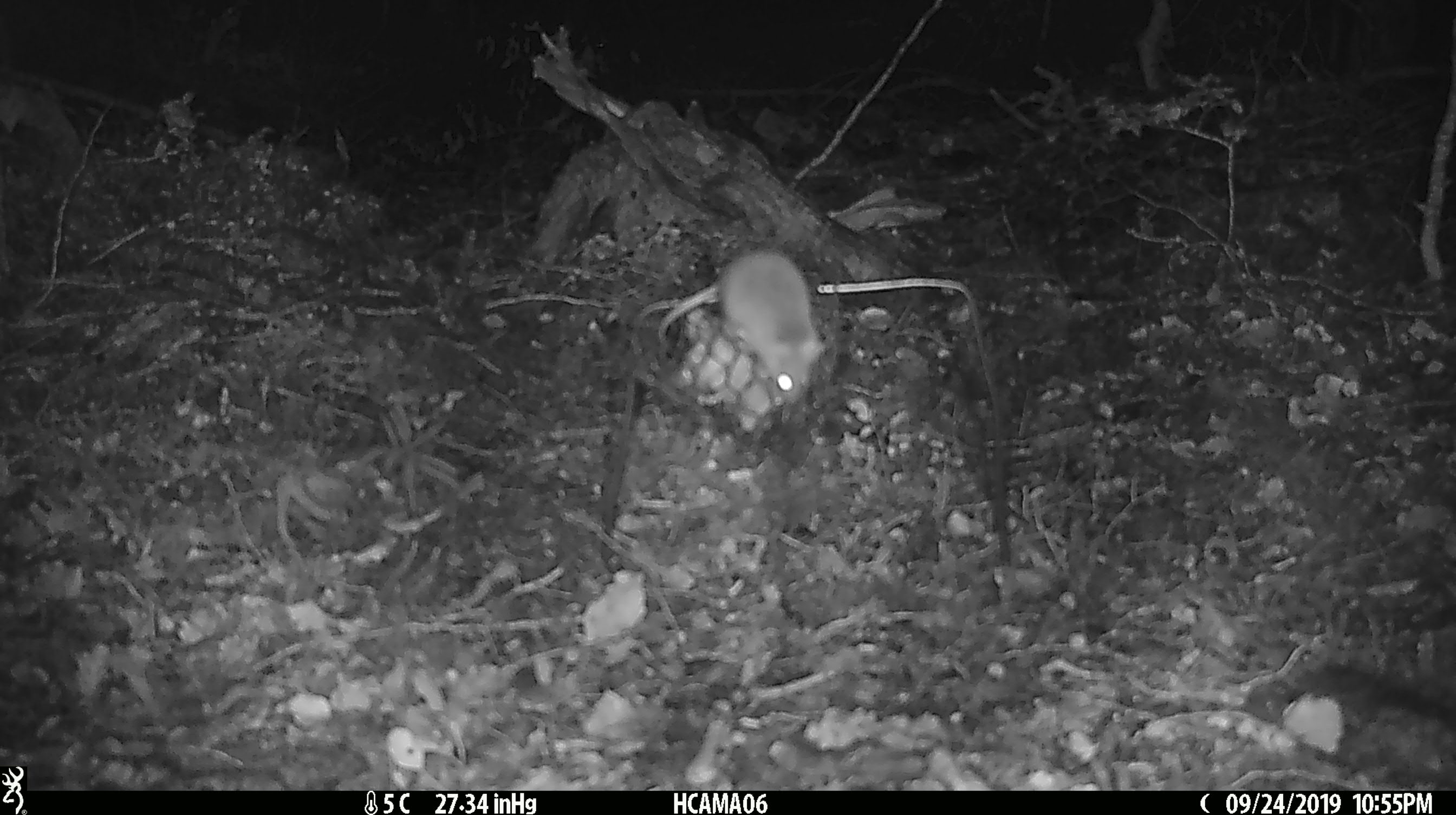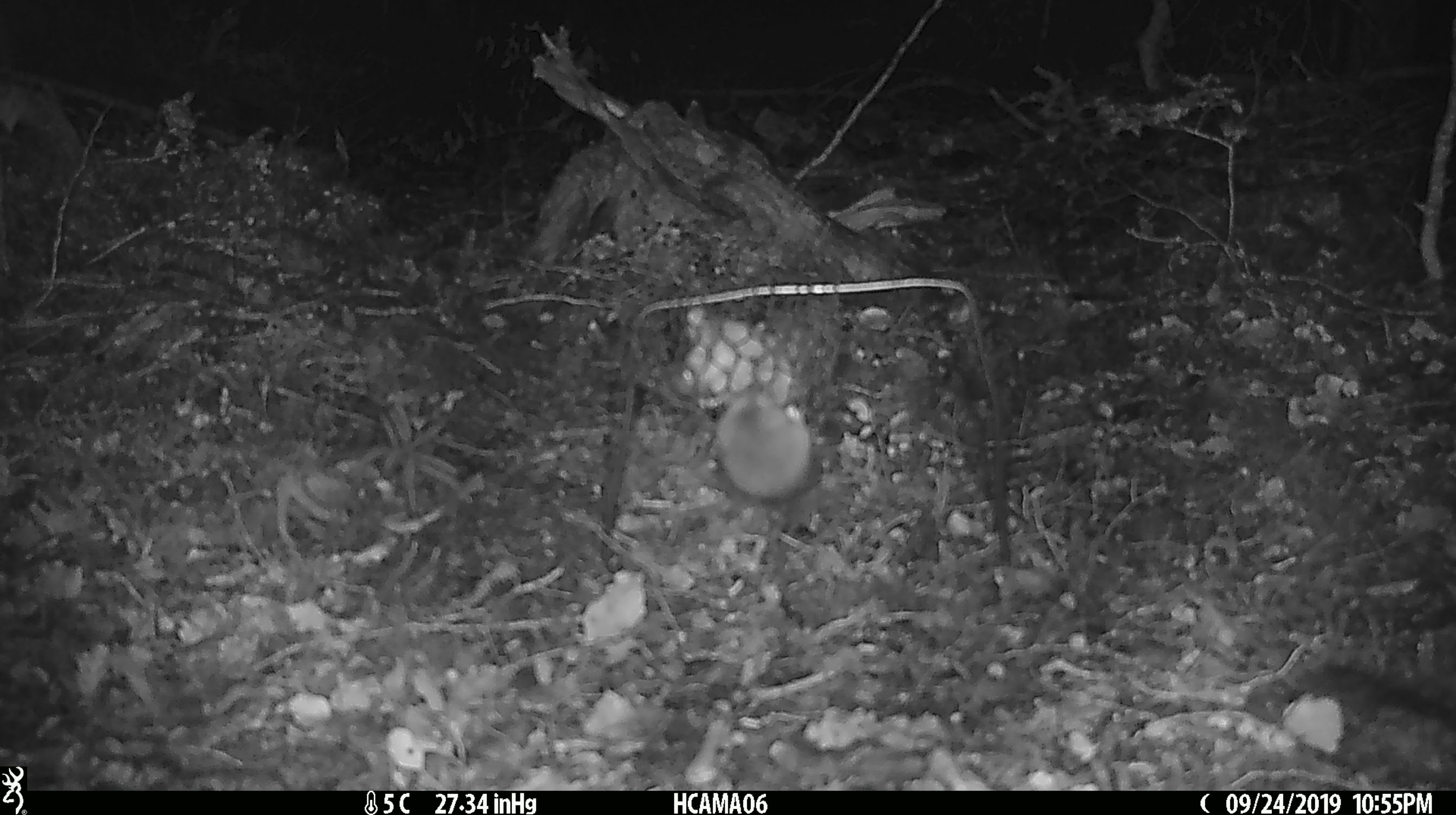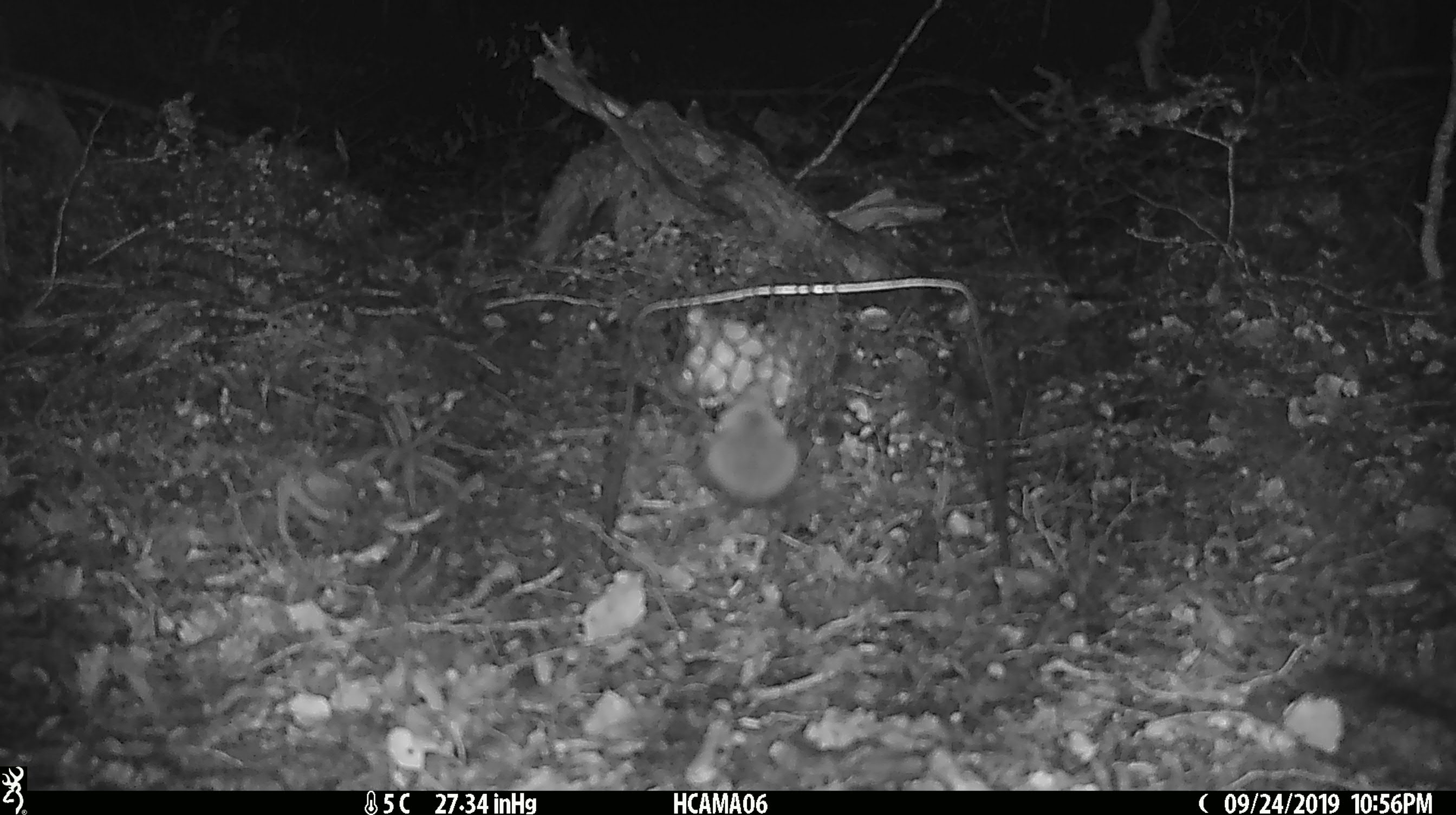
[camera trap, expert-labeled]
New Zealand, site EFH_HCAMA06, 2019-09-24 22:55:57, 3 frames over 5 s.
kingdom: Animalia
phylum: Chordata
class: Mammalia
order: Rodentia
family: Muridae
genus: Mus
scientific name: Mus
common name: mouse